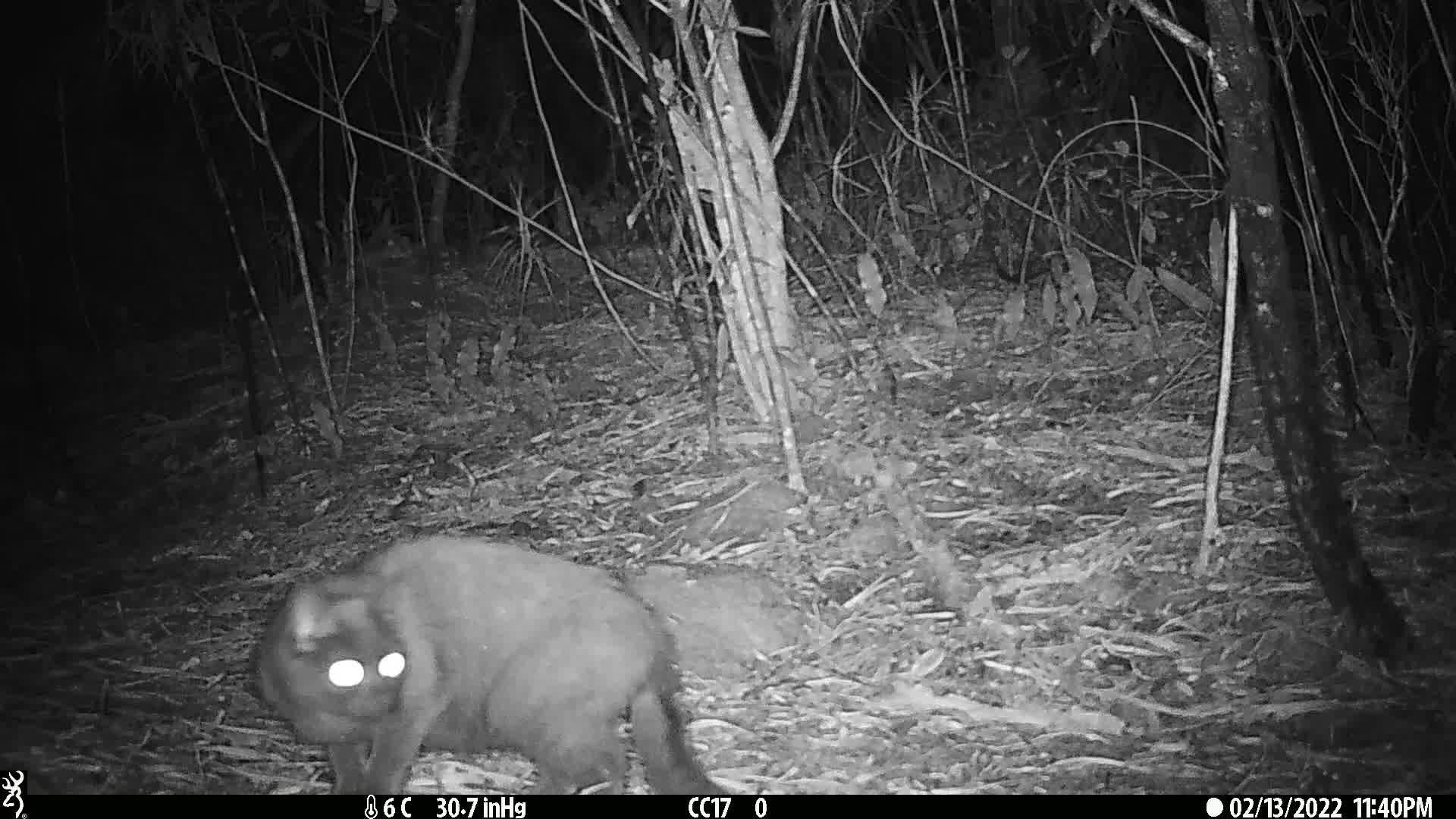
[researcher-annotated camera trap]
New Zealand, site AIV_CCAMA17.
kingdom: Animalia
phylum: Chordata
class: Mammalia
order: Carnivora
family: Felidae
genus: Felis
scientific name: Felis catus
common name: domestic cat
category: cat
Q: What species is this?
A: Cat (domestic cat) (Felis catus).